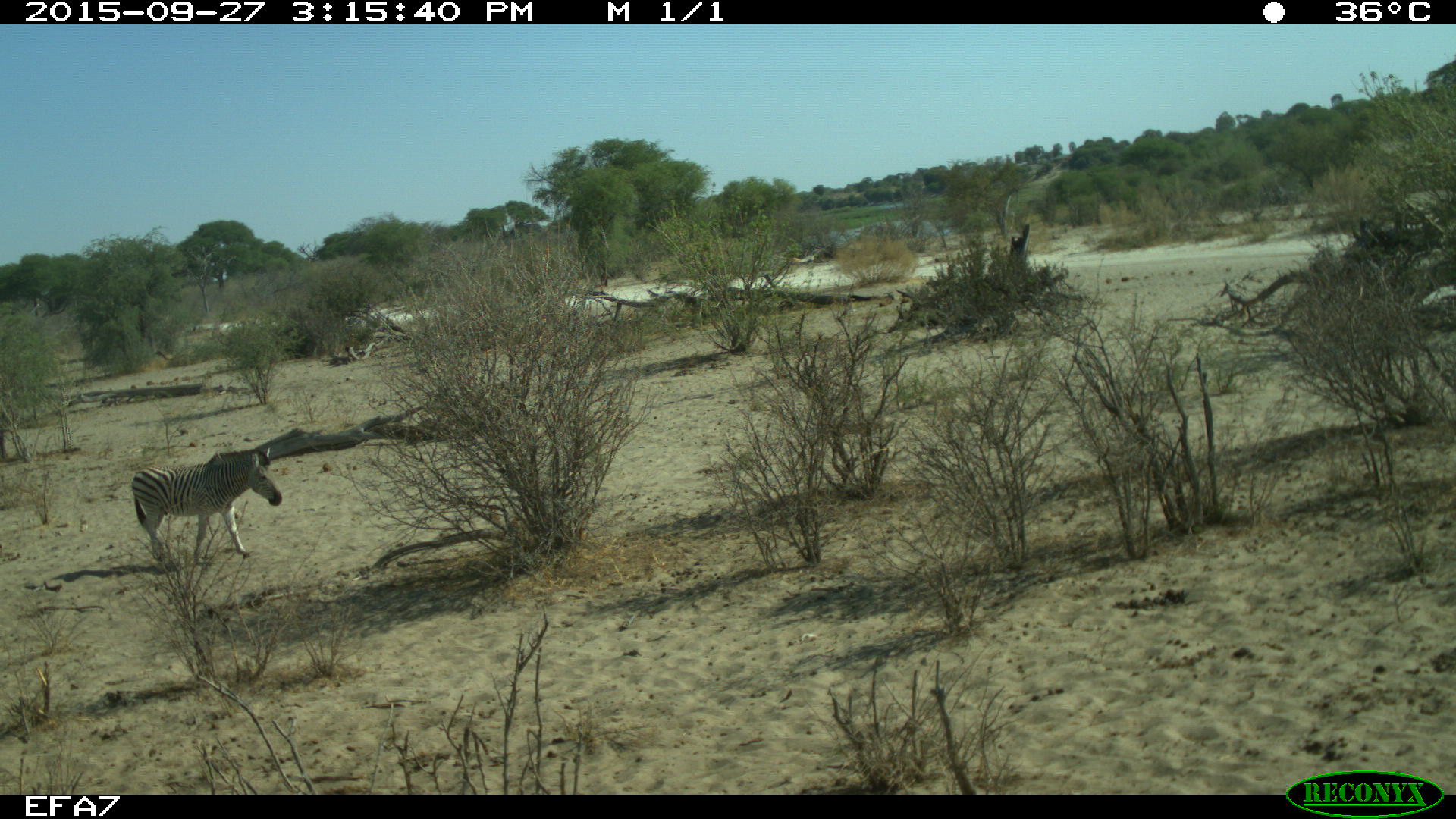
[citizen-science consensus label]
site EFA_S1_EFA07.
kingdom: Animalia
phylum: Chordata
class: Mammalia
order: Perissodactyla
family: Equidae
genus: Equus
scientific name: Equus quagga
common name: plains zebra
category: zebraplains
Zebraplains (plains zebra) (Equus quagga), count 1. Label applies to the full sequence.